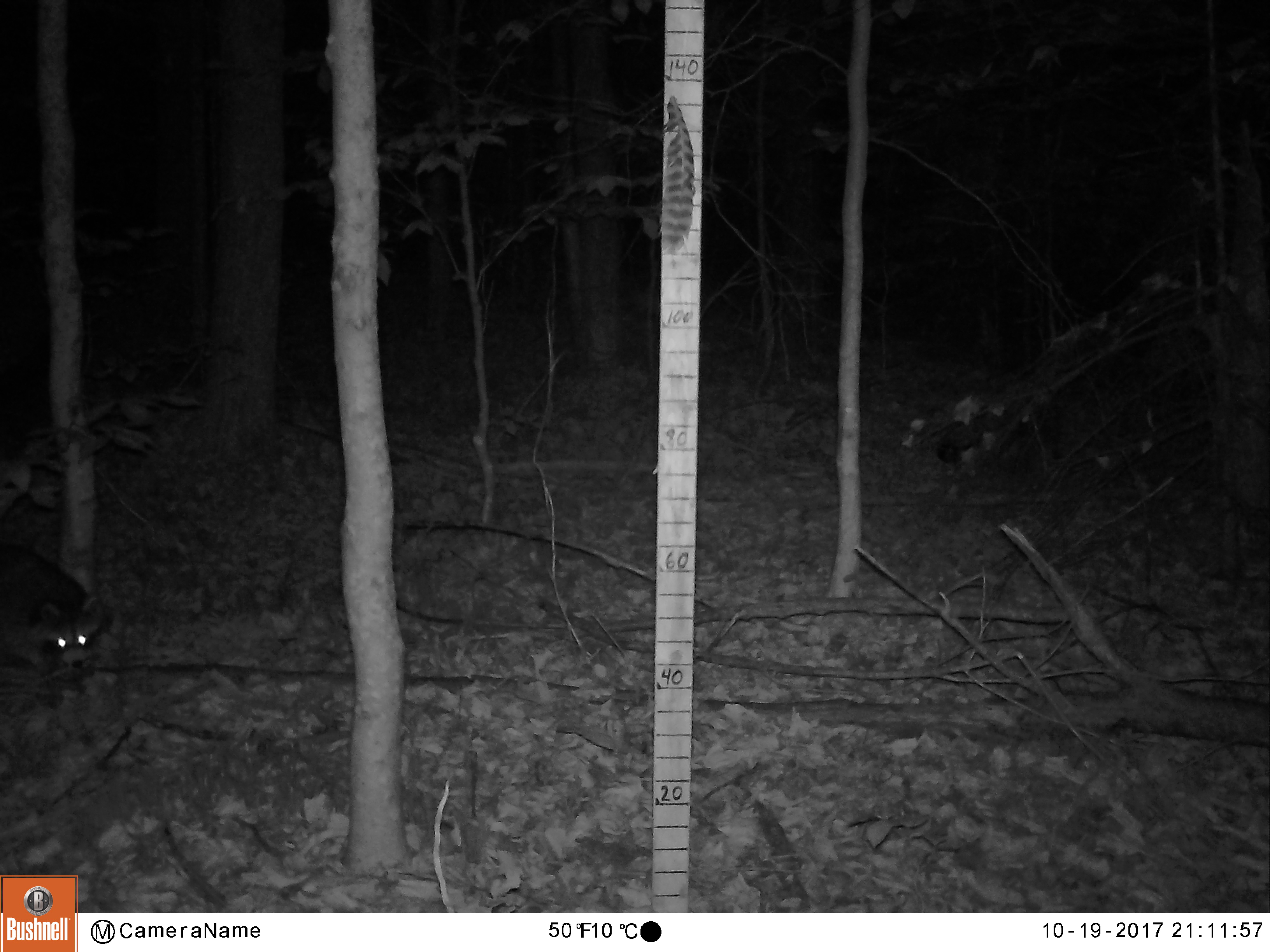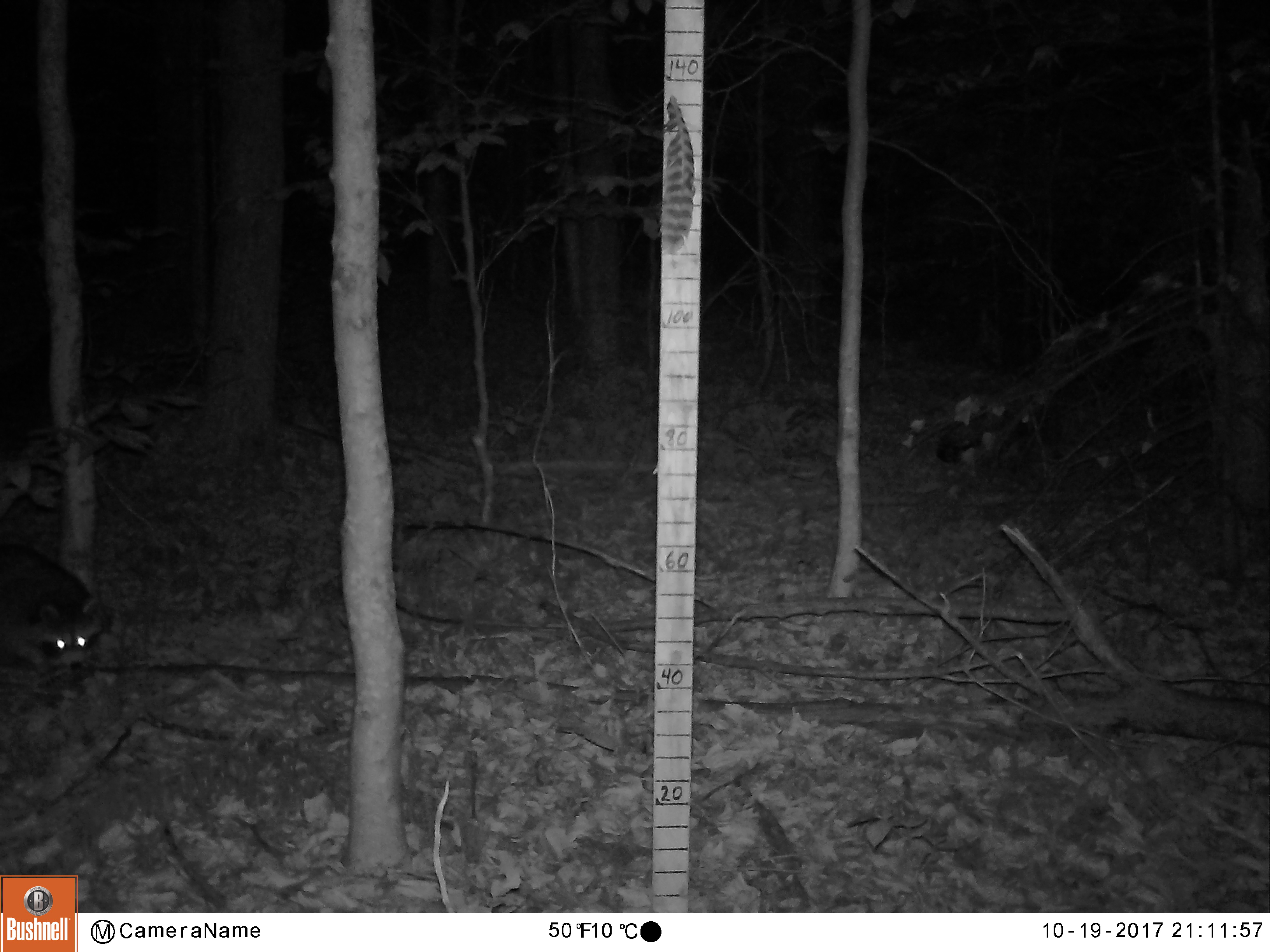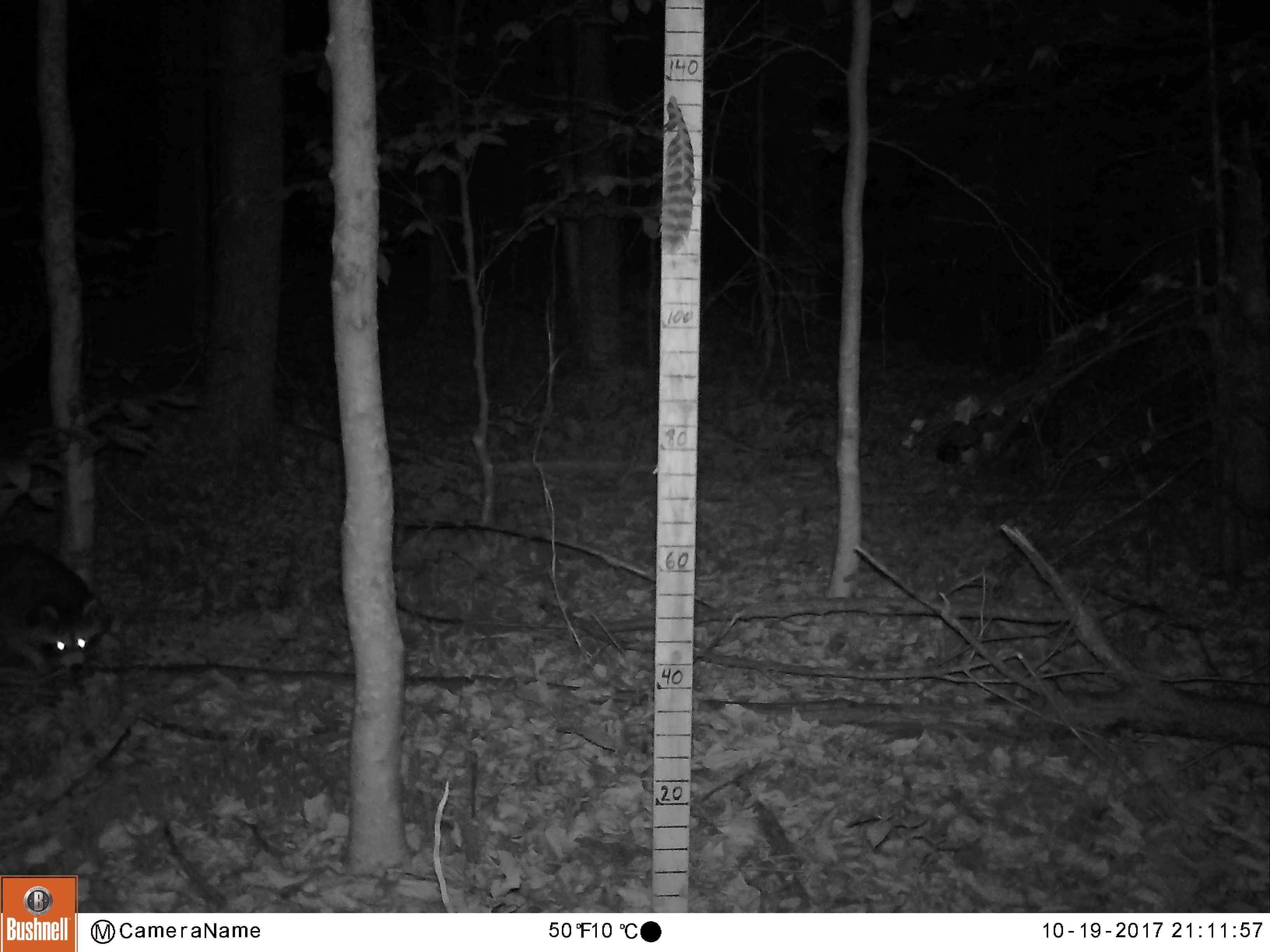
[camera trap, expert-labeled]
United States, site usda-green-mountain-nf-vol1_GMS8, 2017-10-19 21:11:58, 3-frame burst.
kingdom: Animalia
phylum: Chordata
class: Mammalia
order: Carnivora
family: Procyonidae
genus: Procyon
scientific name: Procyon lotor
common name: raccoon